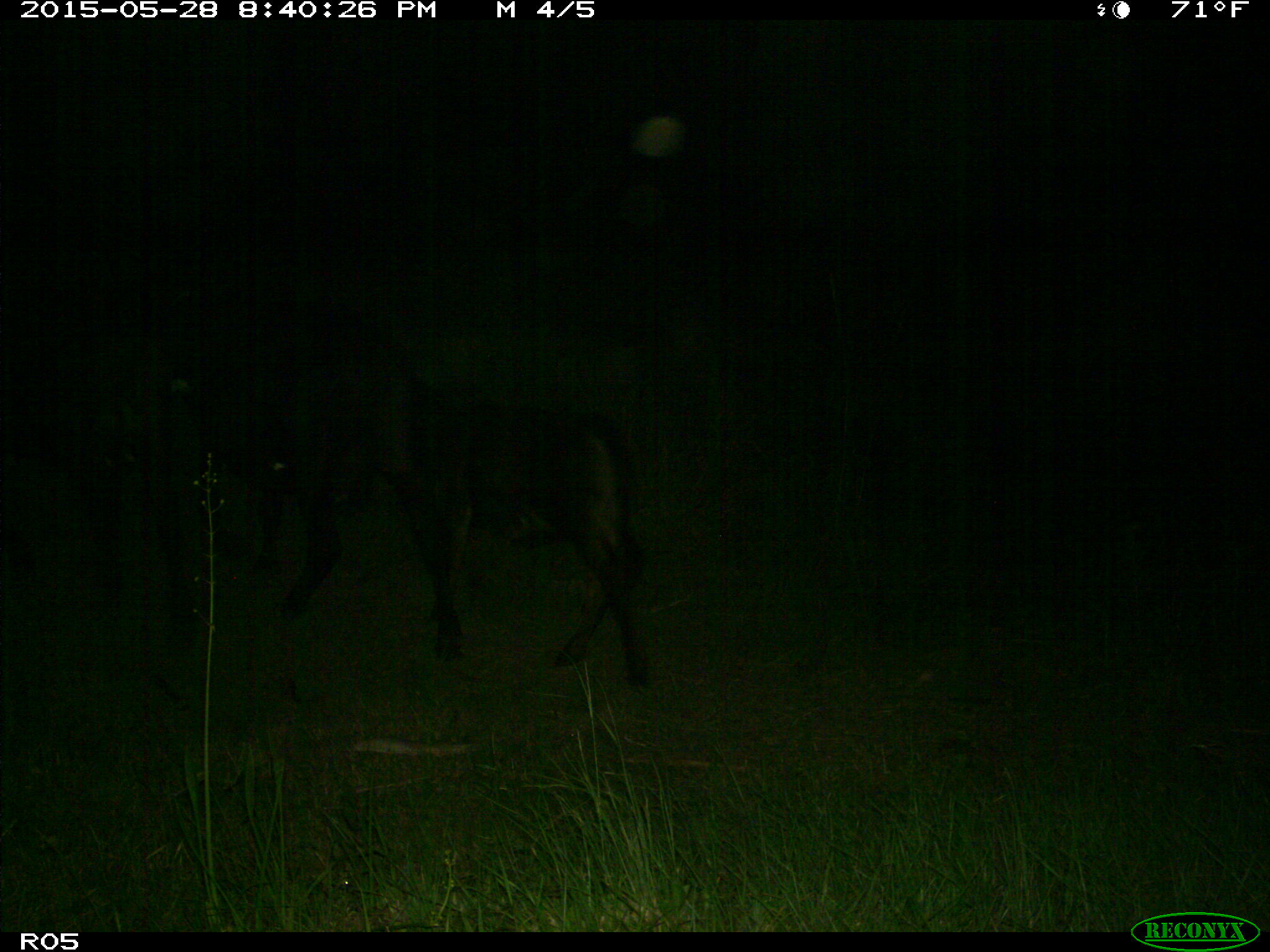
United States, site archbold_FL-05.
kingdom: Animalia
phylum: Chordata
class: Mammalia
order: Artiodactyla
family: Bovidae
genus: Bos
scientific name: Bos taurus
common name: domestic cow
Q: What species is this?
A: Bos taurus (domestic cow).